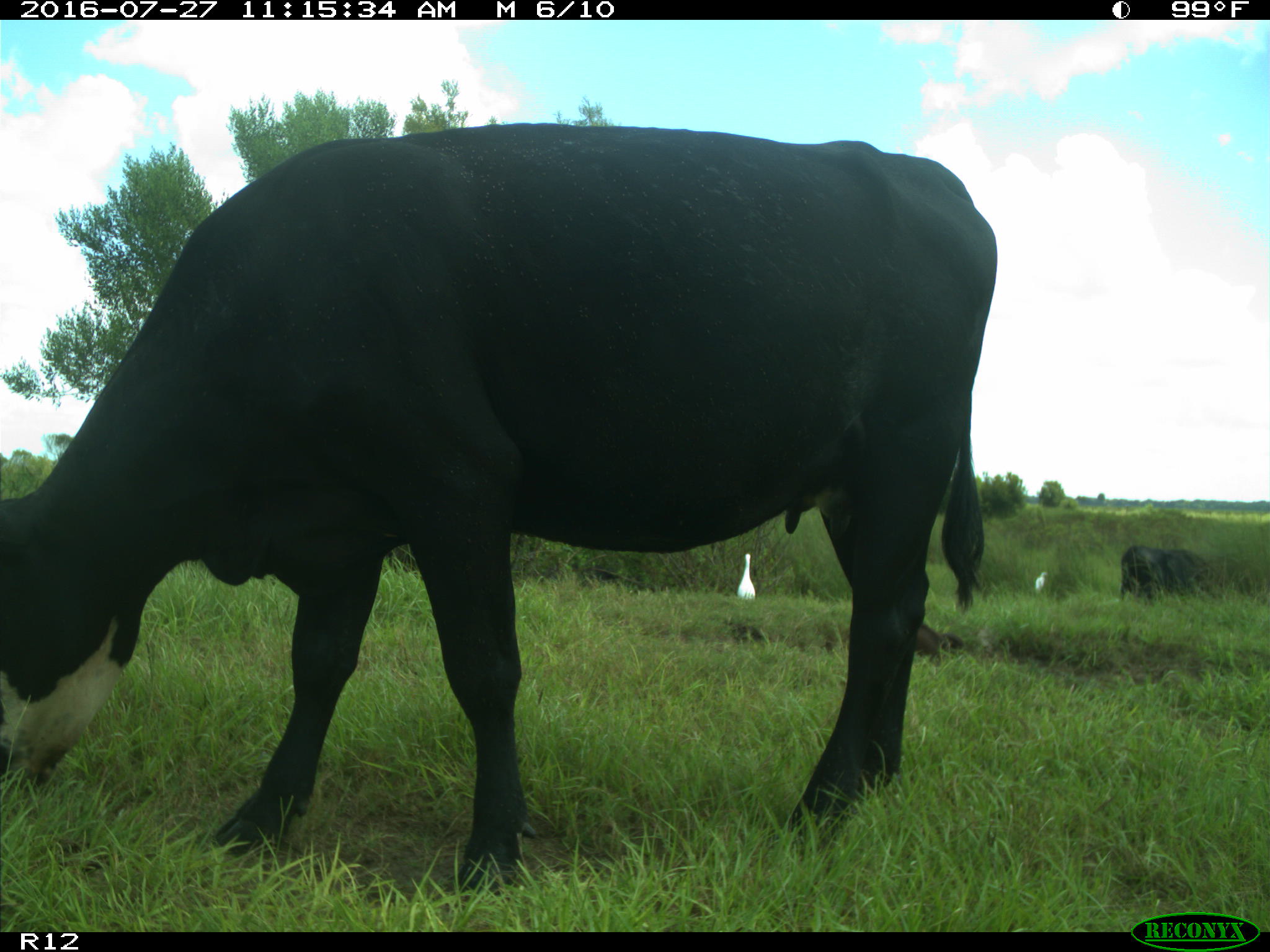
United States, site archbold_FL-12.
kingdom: Animalia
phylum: Chordata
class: Mammalia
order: Artiodactyla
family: Bovidae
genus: Bos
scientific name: Bos taurus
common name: domestic cow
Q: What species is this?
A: Bos taurus (domestic cow).